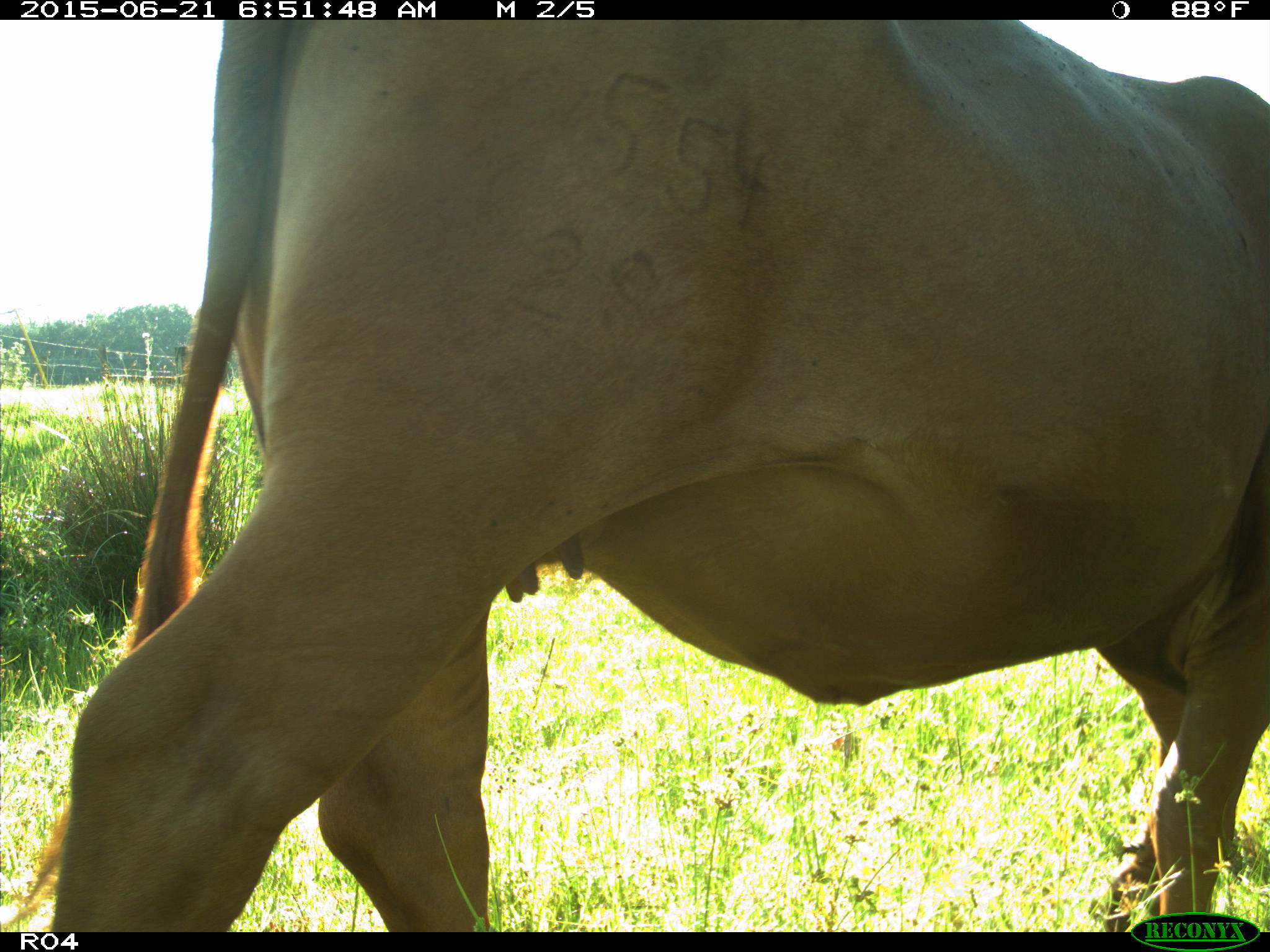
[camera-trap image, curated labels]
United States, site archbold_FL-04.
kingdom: Animalia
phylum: Chordata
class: Mammalia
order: Artiodactyla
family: Bovidae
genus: Bos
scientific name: Bos taurus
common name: domestic cow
Bos taurus (domestic cow).